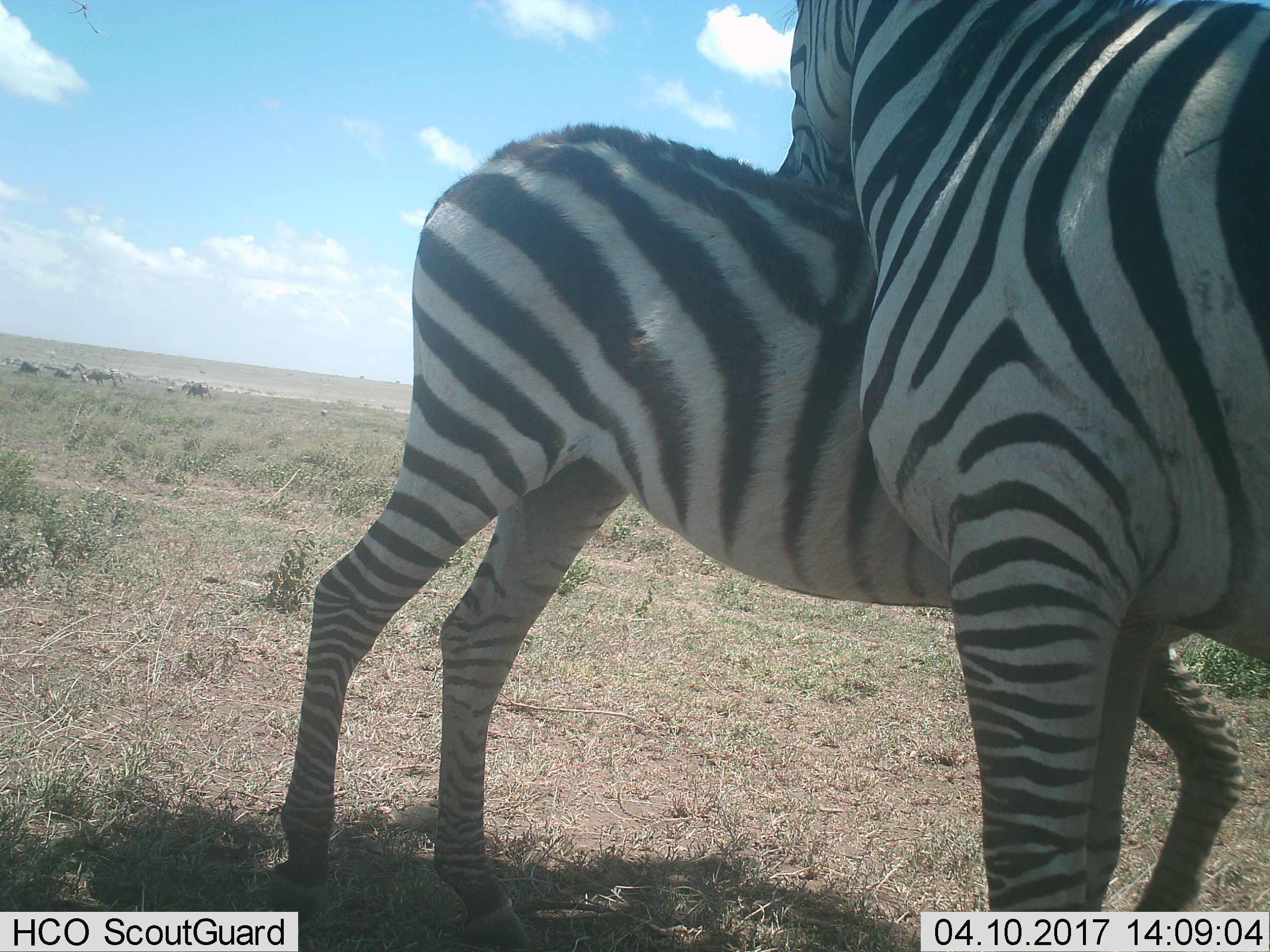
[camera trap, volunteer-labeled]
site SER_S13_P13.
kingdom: Animalia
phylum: Chordata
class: Mammalia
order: Perissodactyla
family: Equidae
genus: Equus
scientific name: Equus quagga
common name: plains zebra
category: zebraplains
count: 2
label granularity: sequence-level